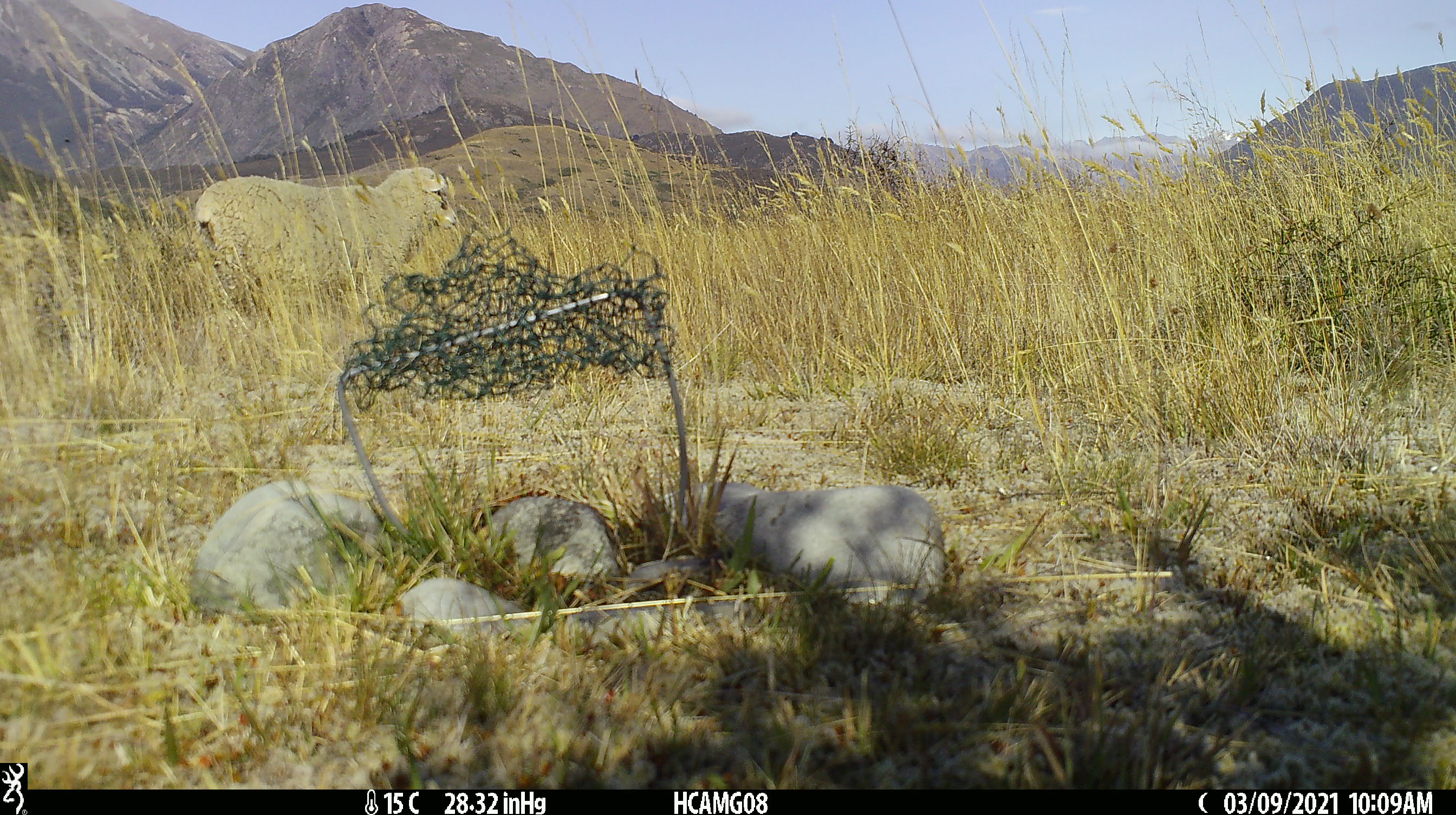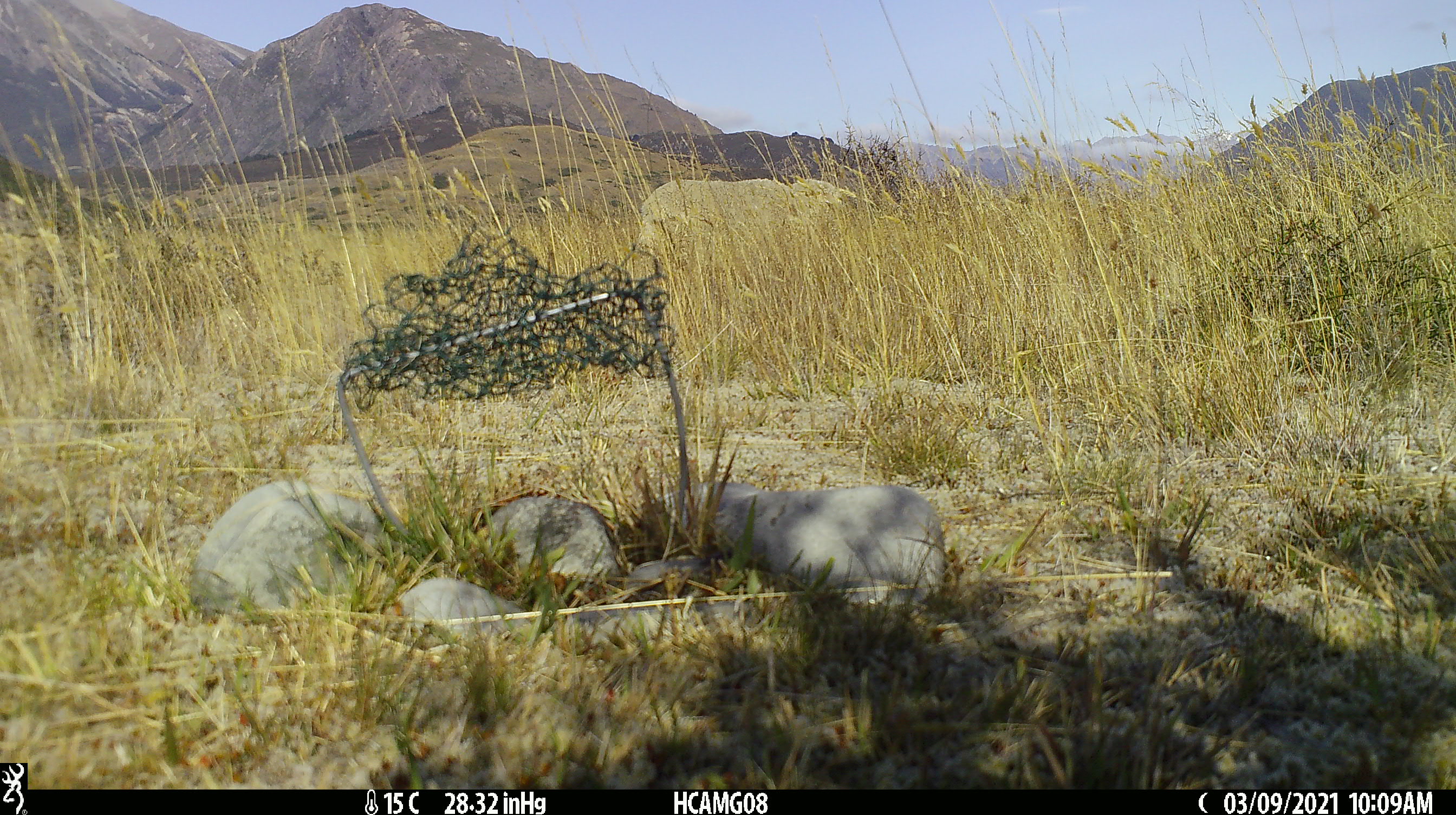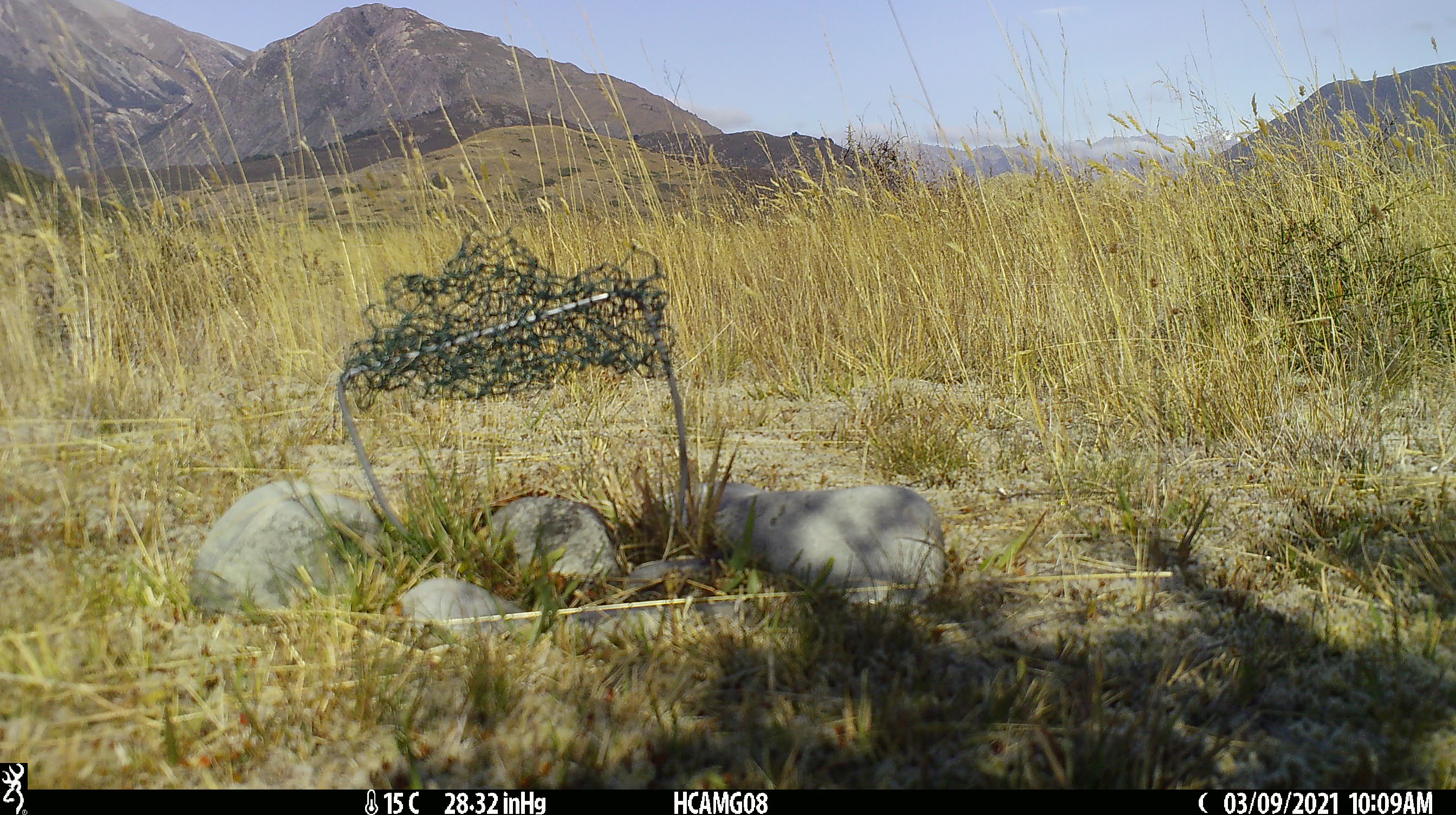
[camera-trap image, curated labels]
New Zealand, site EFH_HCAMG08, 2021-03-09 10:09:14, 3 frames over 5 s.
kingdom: Animalia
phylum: Chordata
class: Mammalia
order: Artiodactyla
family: Bovidae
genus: Ovis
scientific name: Ovis aries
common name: domestic sheep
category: sheep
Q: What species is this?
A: Sheep (domestic sheep) (Ovis aries).